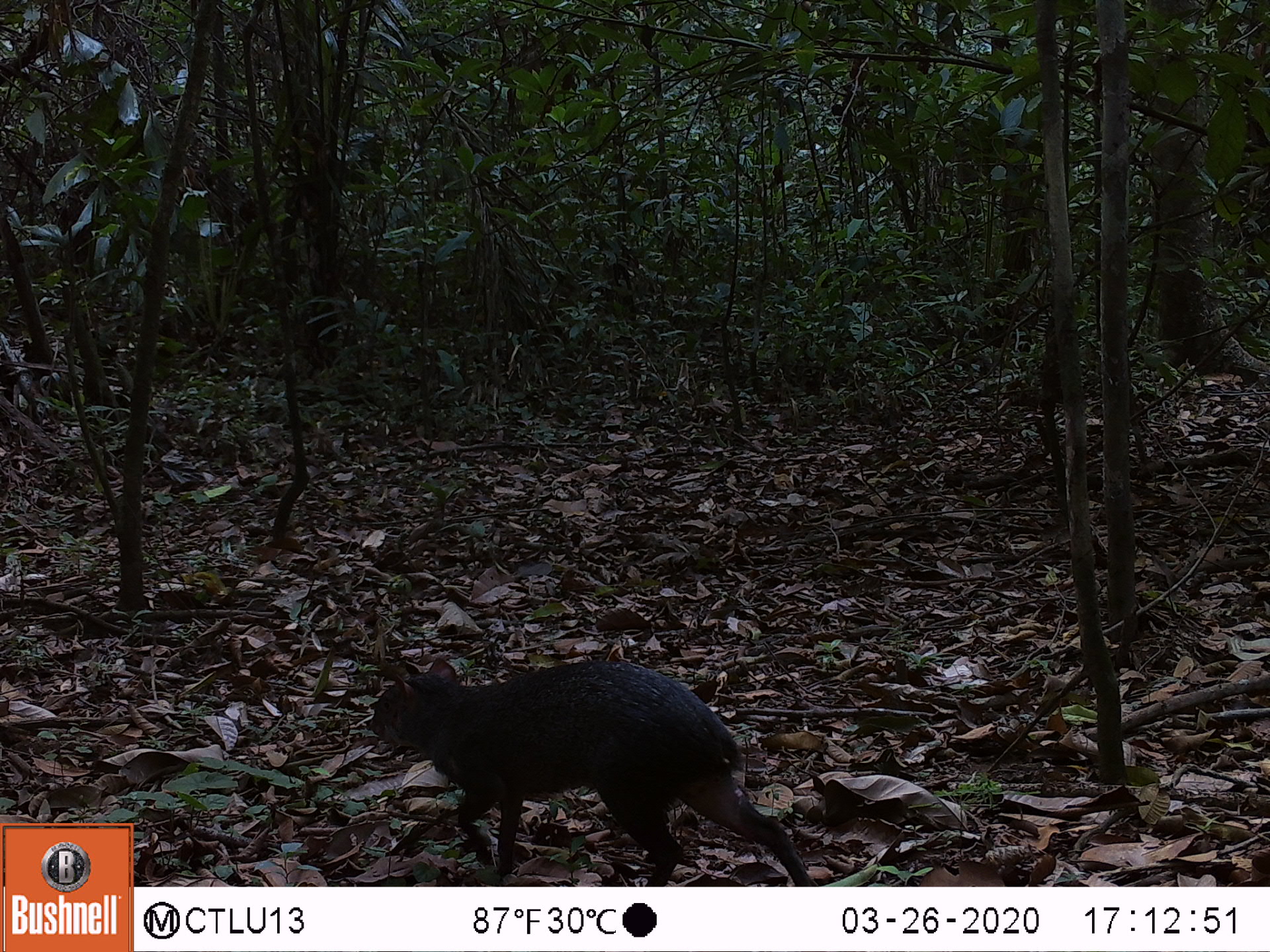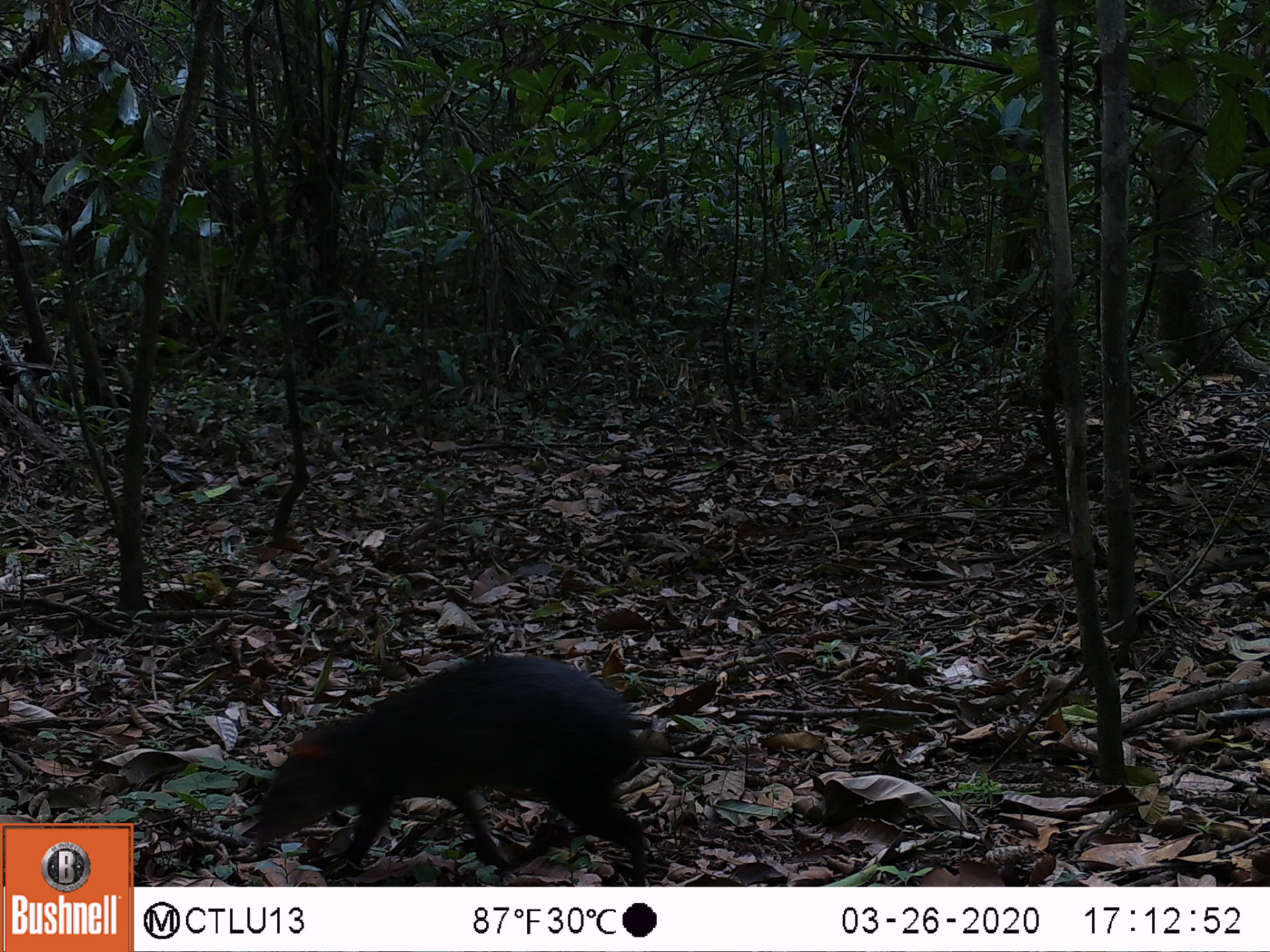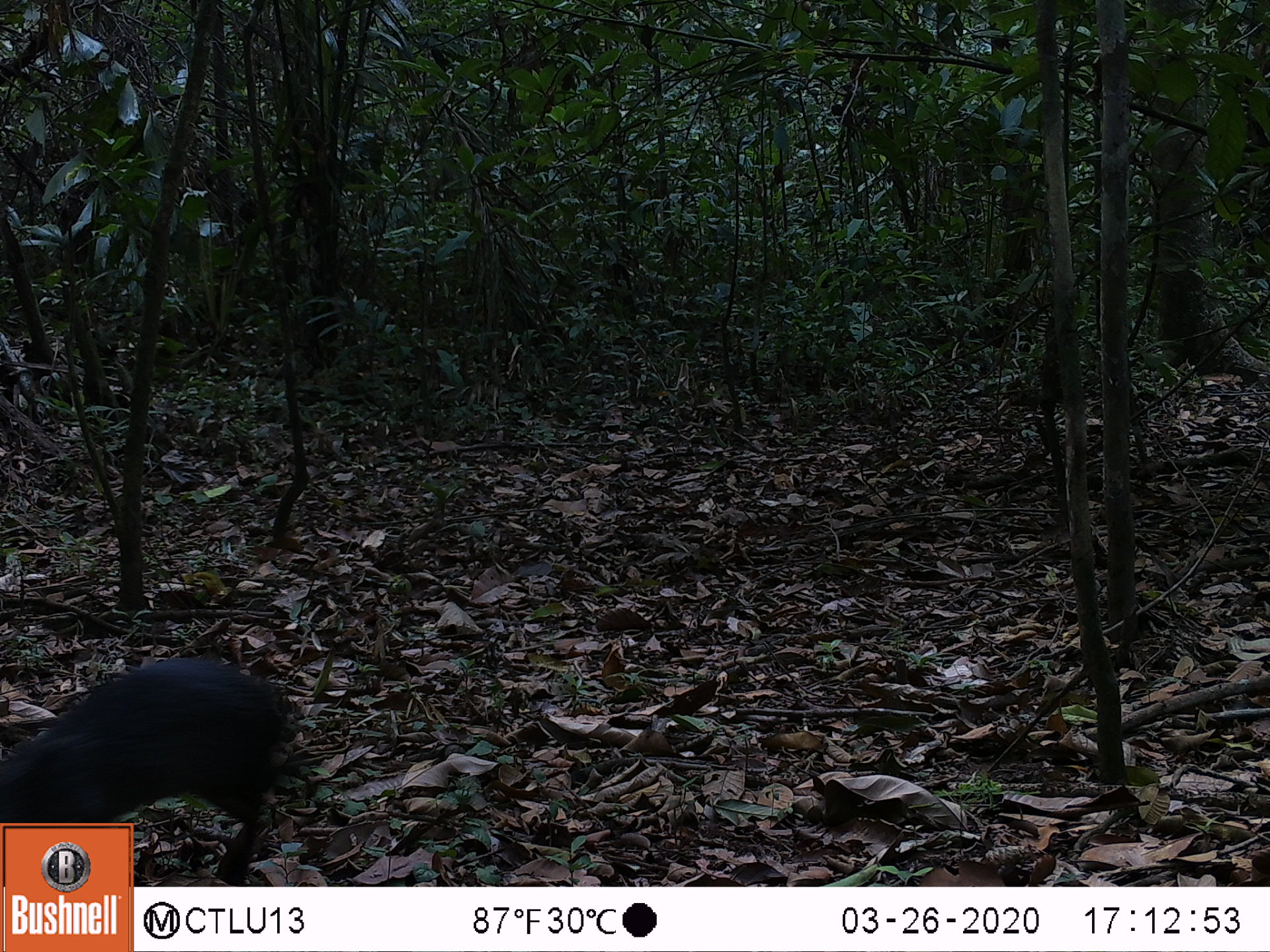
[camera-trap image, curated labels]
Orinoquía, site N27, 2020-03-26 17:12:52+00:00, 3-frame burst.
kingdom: Animalia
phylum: Chordata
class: Mammalia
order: Rodentia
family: Dasyproctidae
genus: Dasyprocta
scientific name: Dasyprocta fuliginosa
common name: black agouti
Black agouti (Dasyprocta fuliginosa).